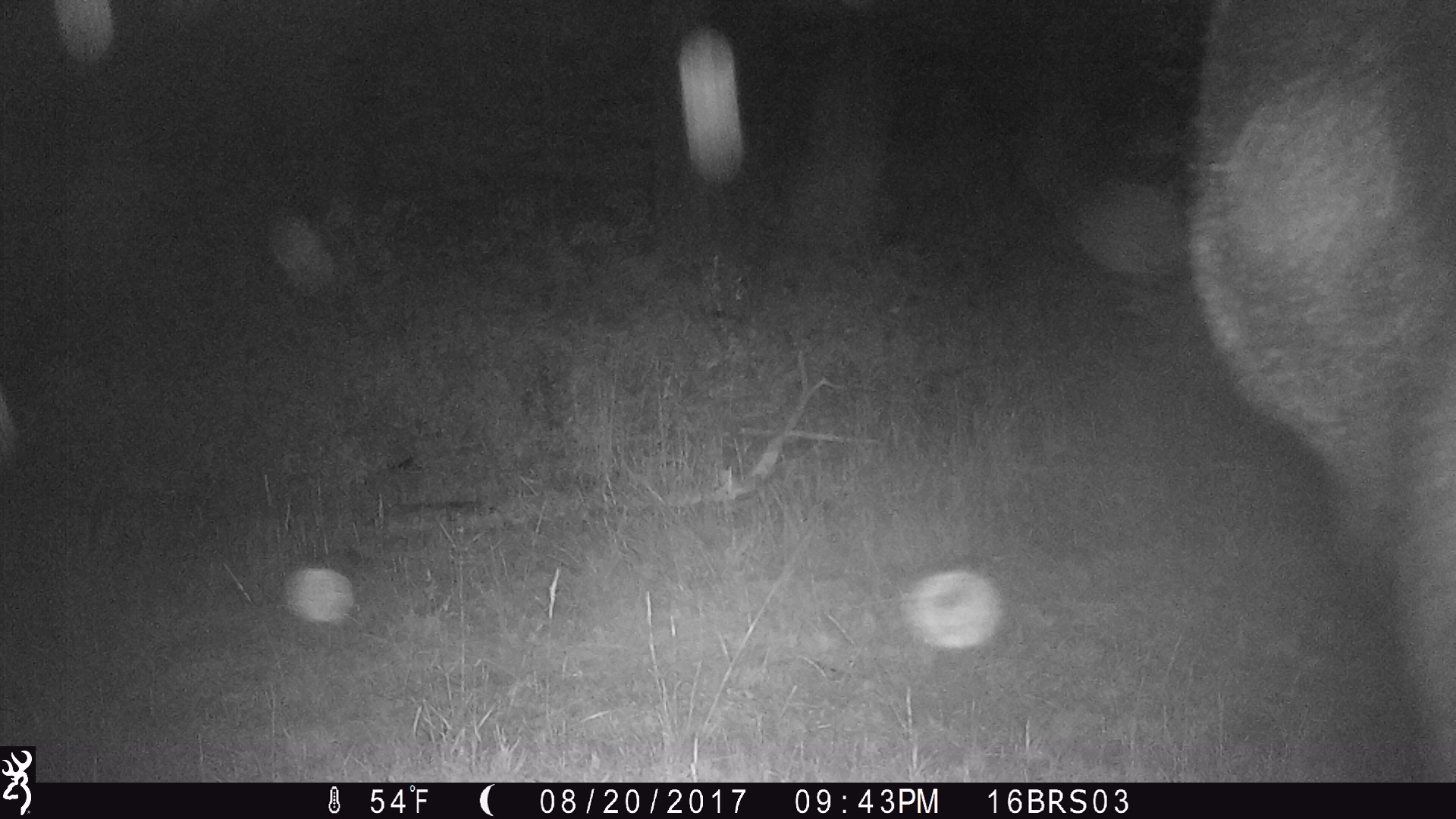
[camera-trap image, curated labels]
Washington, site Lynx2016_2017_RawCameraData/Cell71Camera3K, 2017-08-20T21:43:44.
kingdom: Animalia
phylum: Chordata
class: Mammalia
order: Artiodactyla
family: Bovidae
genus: Bos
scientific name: Bos taurus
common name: domestic cattle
Domestic cattle (Bos taurus). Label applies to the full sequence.